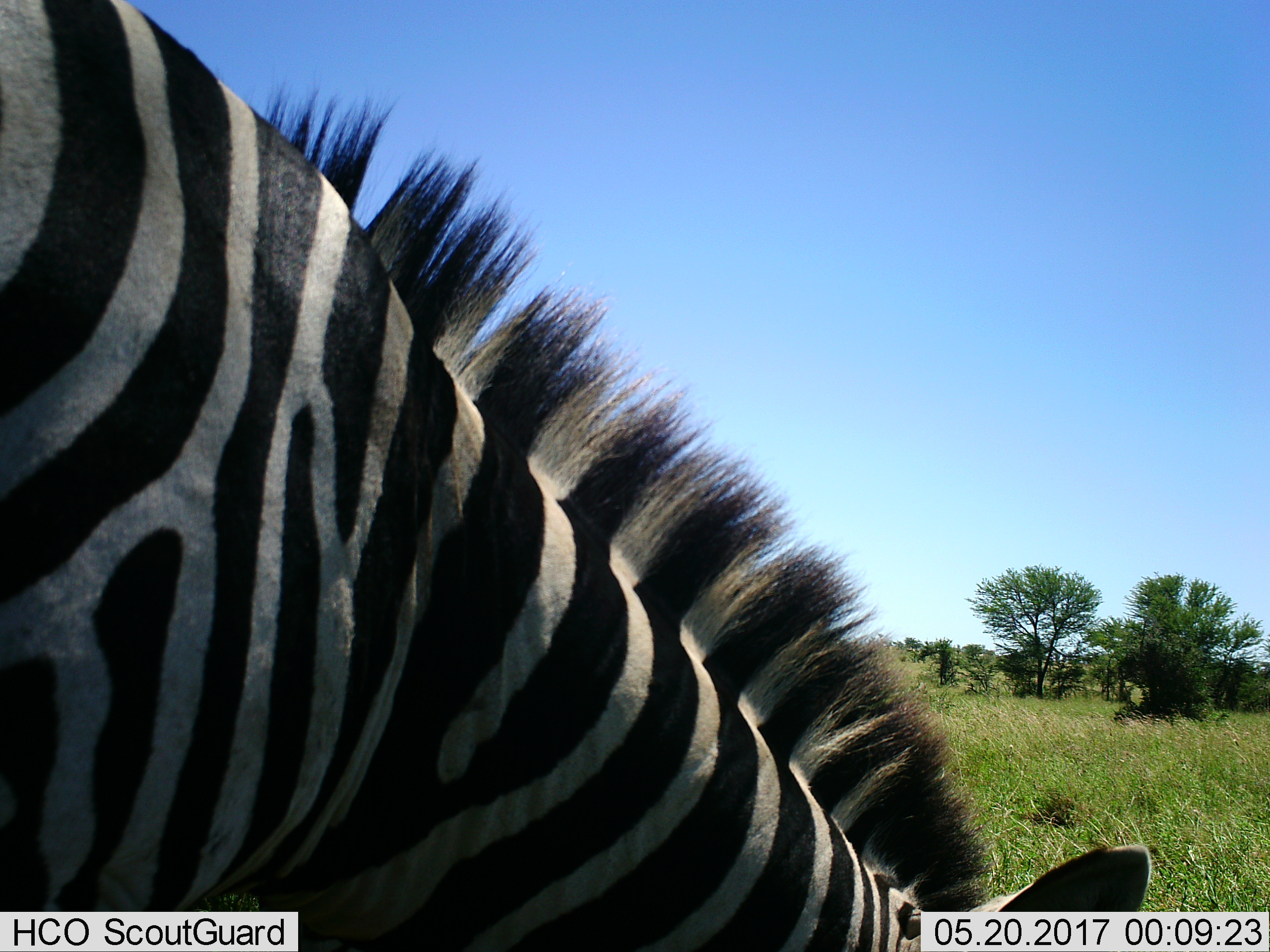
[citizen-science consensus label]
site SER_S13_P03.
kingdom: Animalia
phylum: Chordata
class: Mammalia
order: Perissodactyla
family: Equidae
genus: Equus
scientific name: Equus quagga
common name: plains zebra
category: zebraplains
Zebraplains (plains zebra) (Equus quagga), count 1. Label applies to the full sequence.